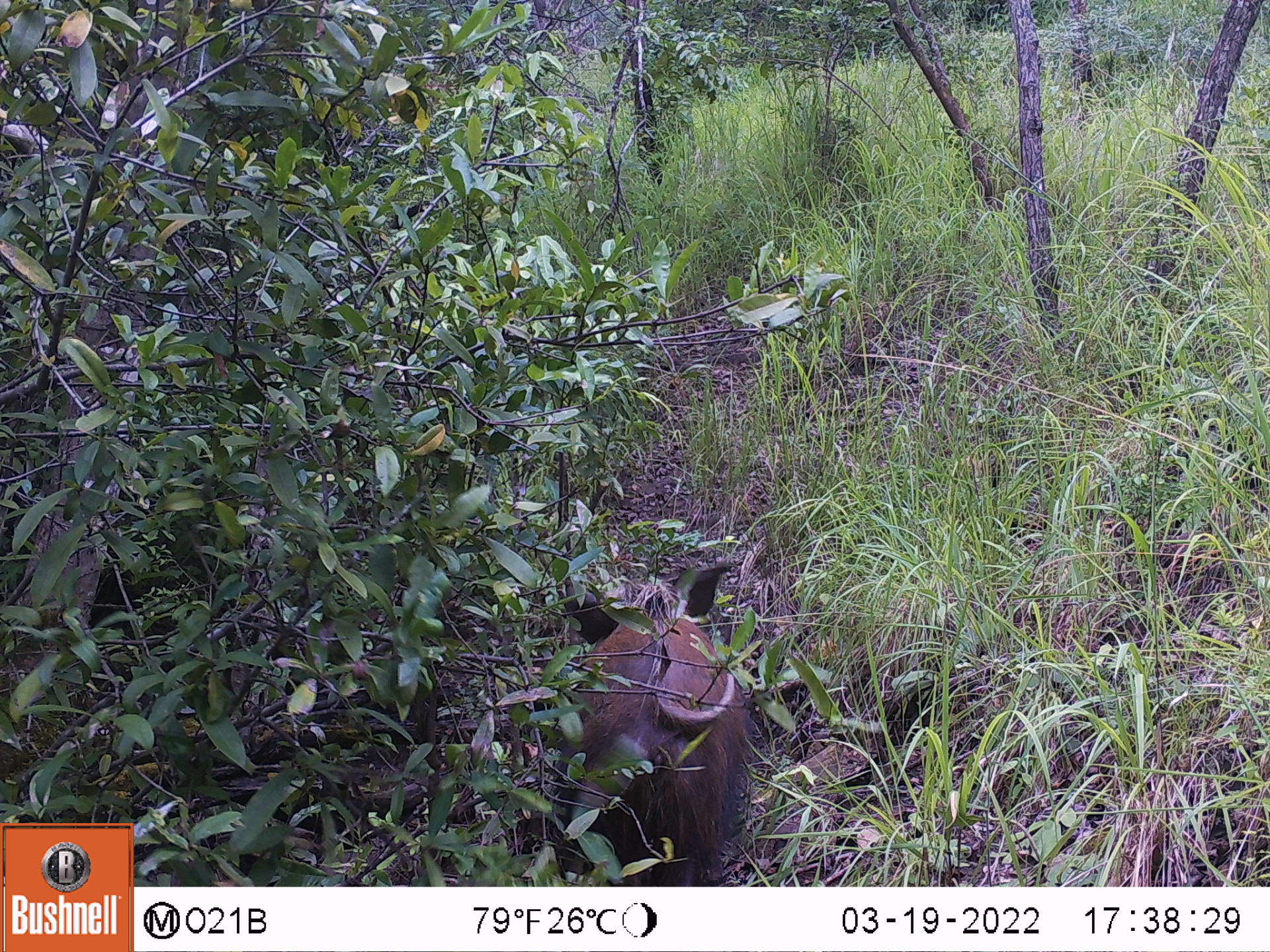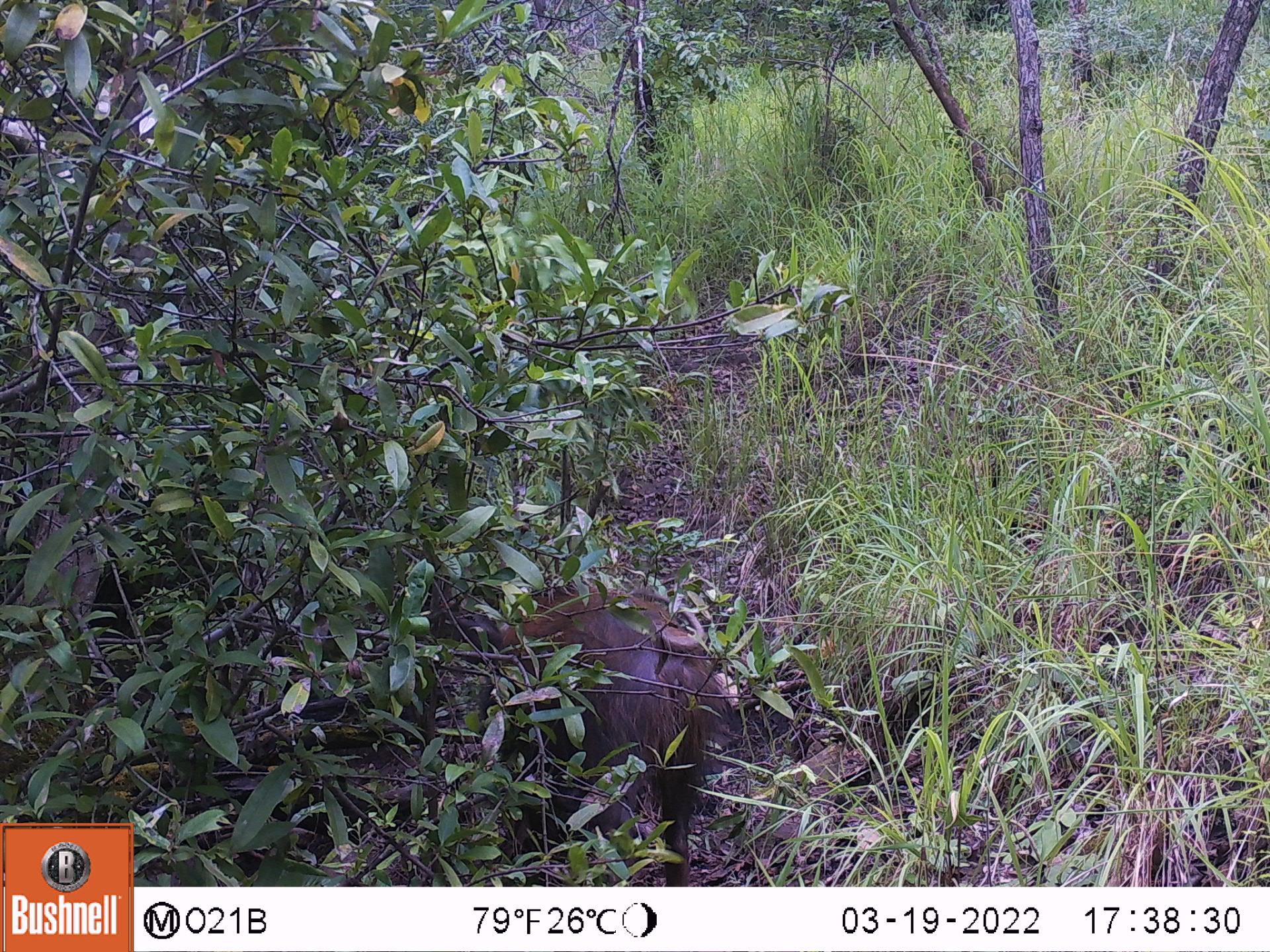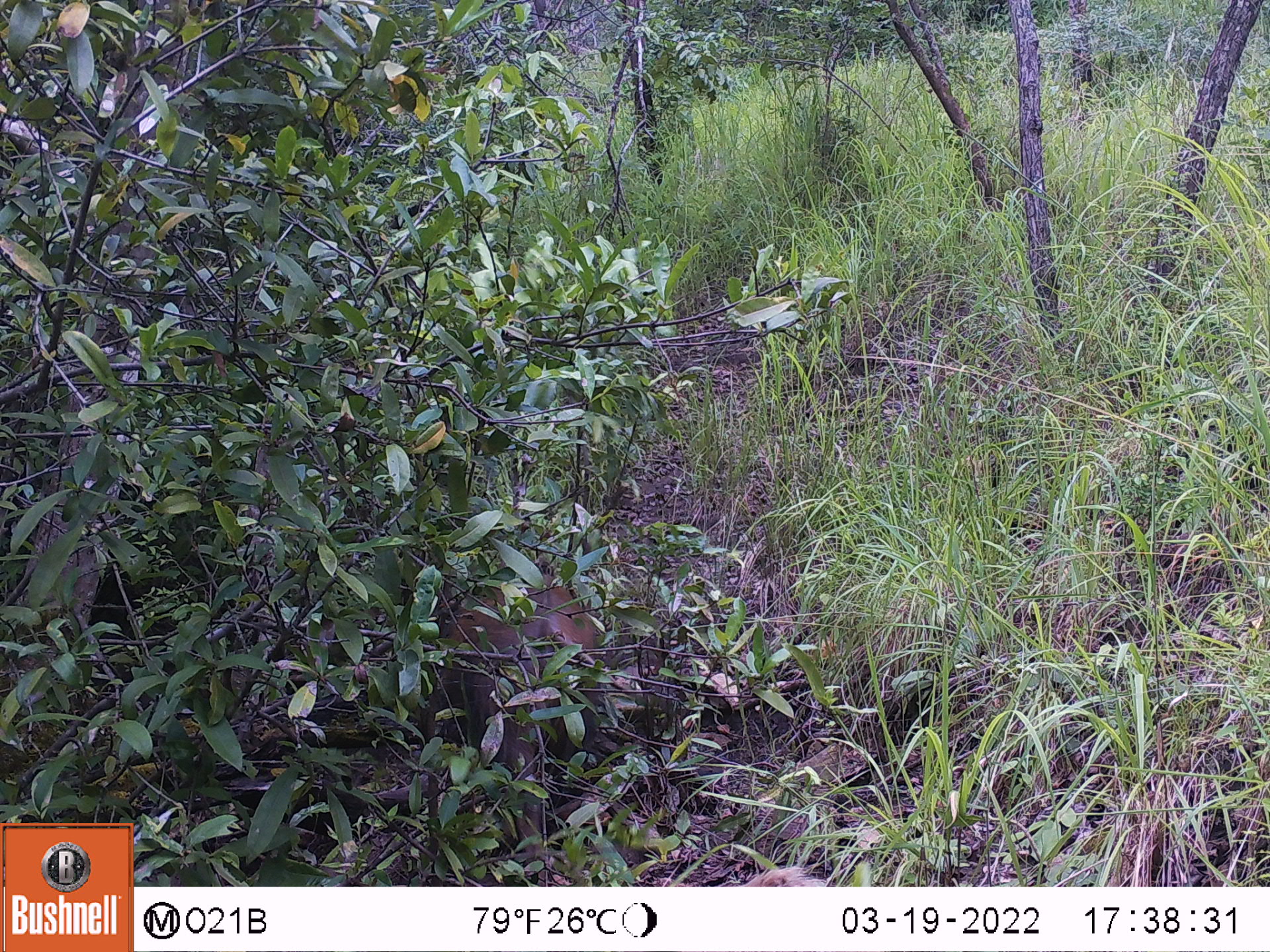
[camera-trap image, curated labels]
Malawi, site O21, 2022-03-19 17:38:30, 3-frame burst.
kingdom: Animalia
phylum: Chordata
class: Mammalia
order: Artiodactyla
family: Suidae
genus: Potamochoerus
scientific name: Potamochoerus larvatus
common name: bushpig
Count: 1.